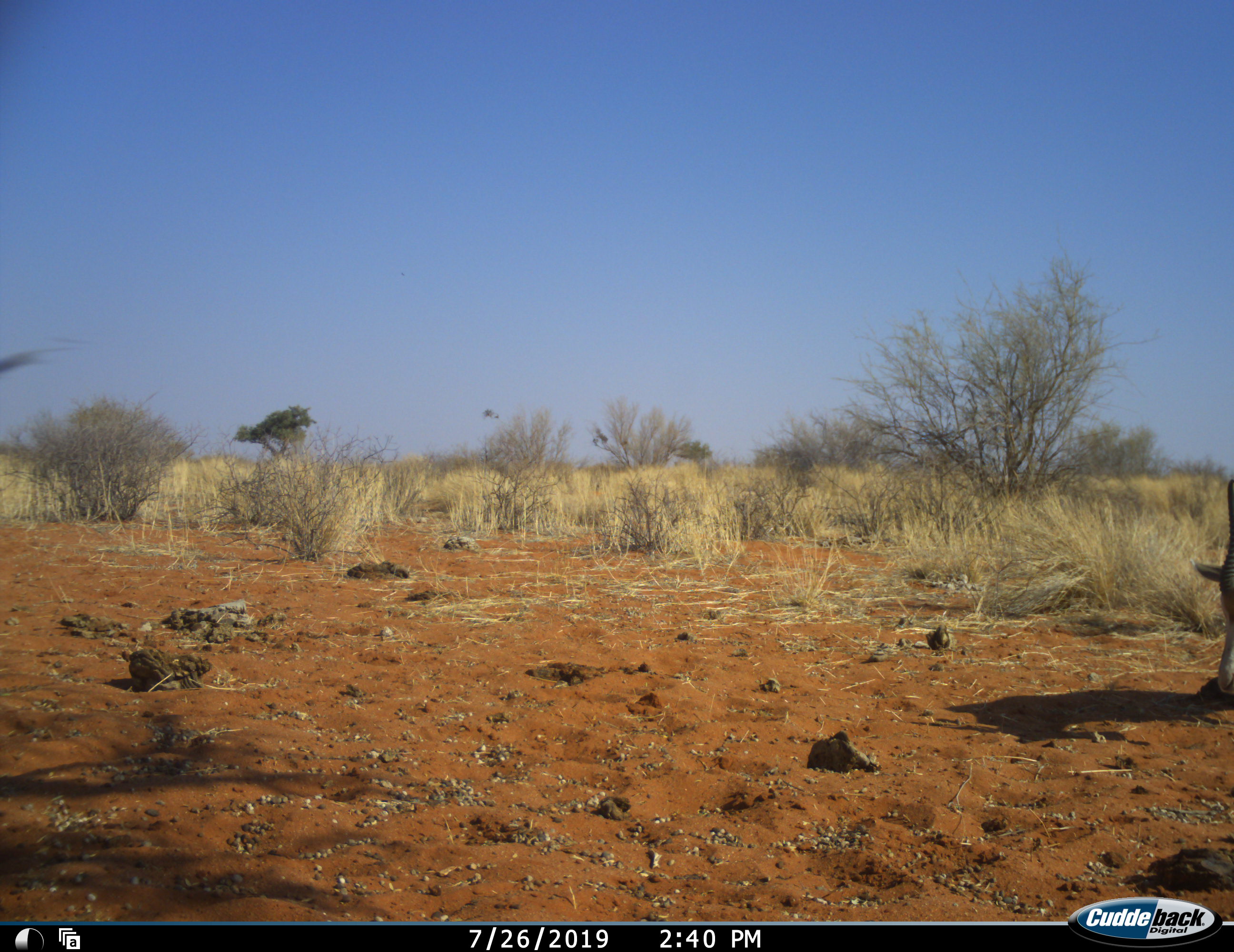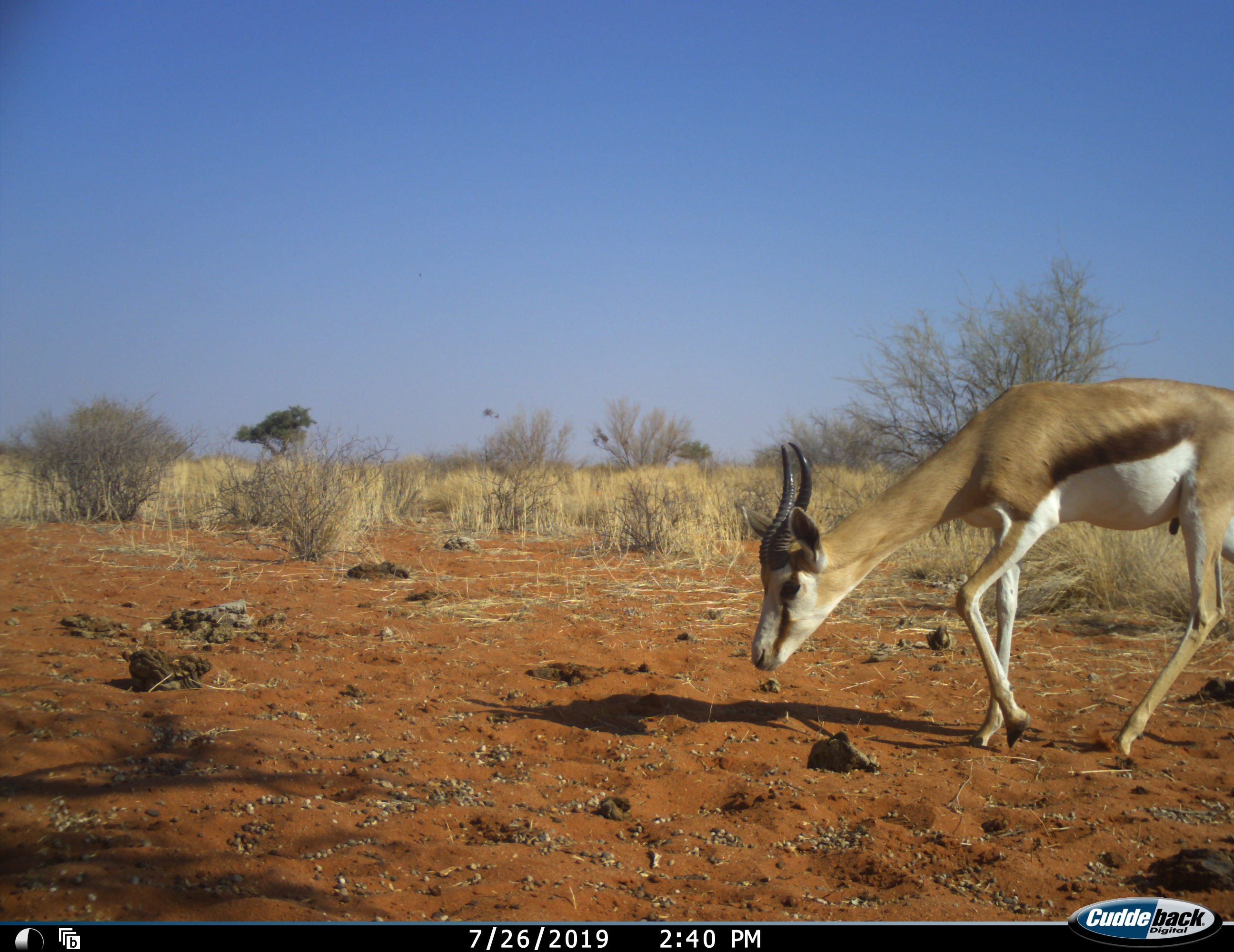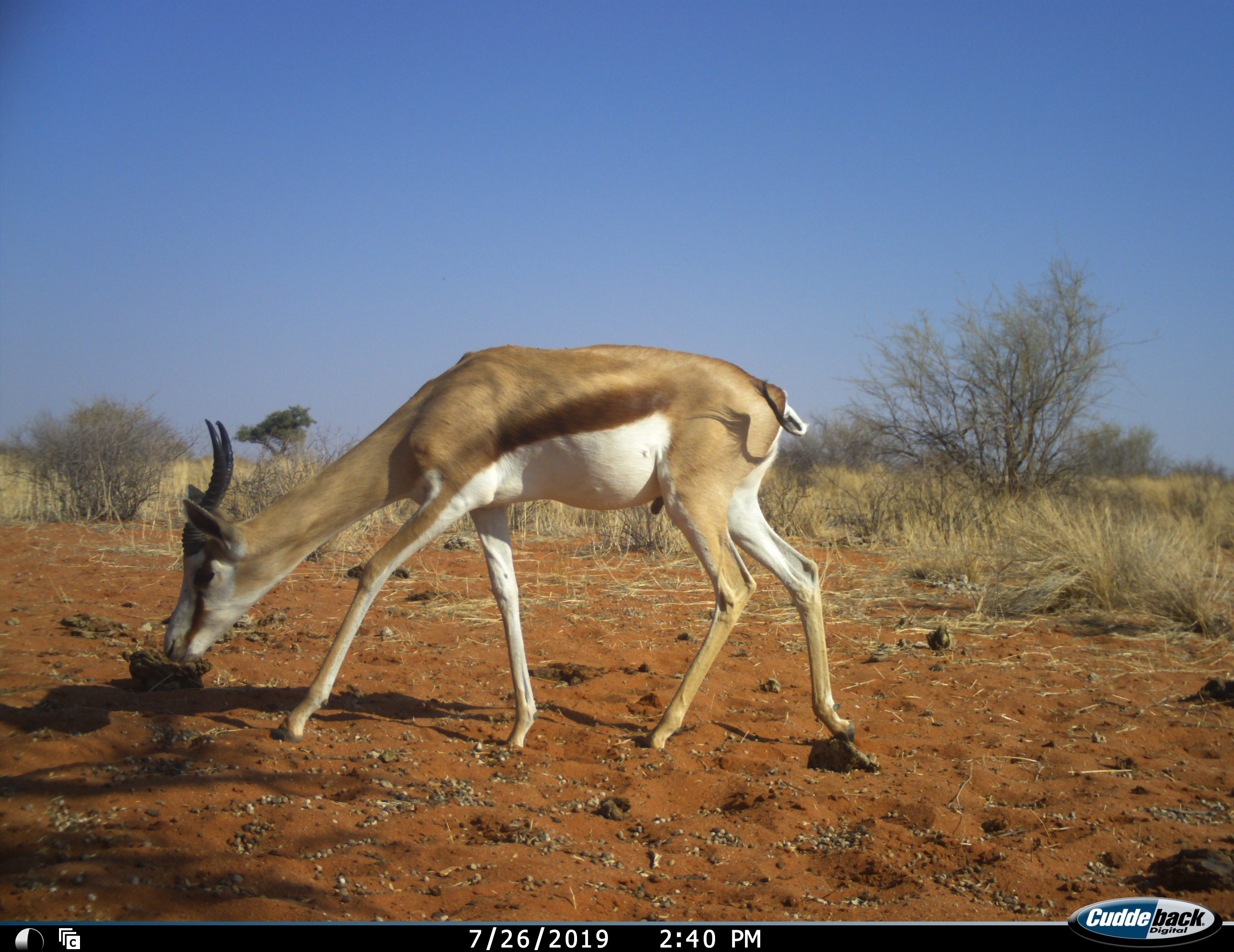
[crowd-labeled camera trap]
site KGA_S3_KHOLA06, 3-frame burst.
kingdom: Animalia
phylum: Chordata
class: Mammalia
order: Artiodactyla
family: Bovidae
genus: Antidorcas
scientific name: Antidorcas marsupialis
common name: springbok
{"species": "springbok (Antidorcas marsupialis)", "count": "1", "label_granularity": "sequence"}